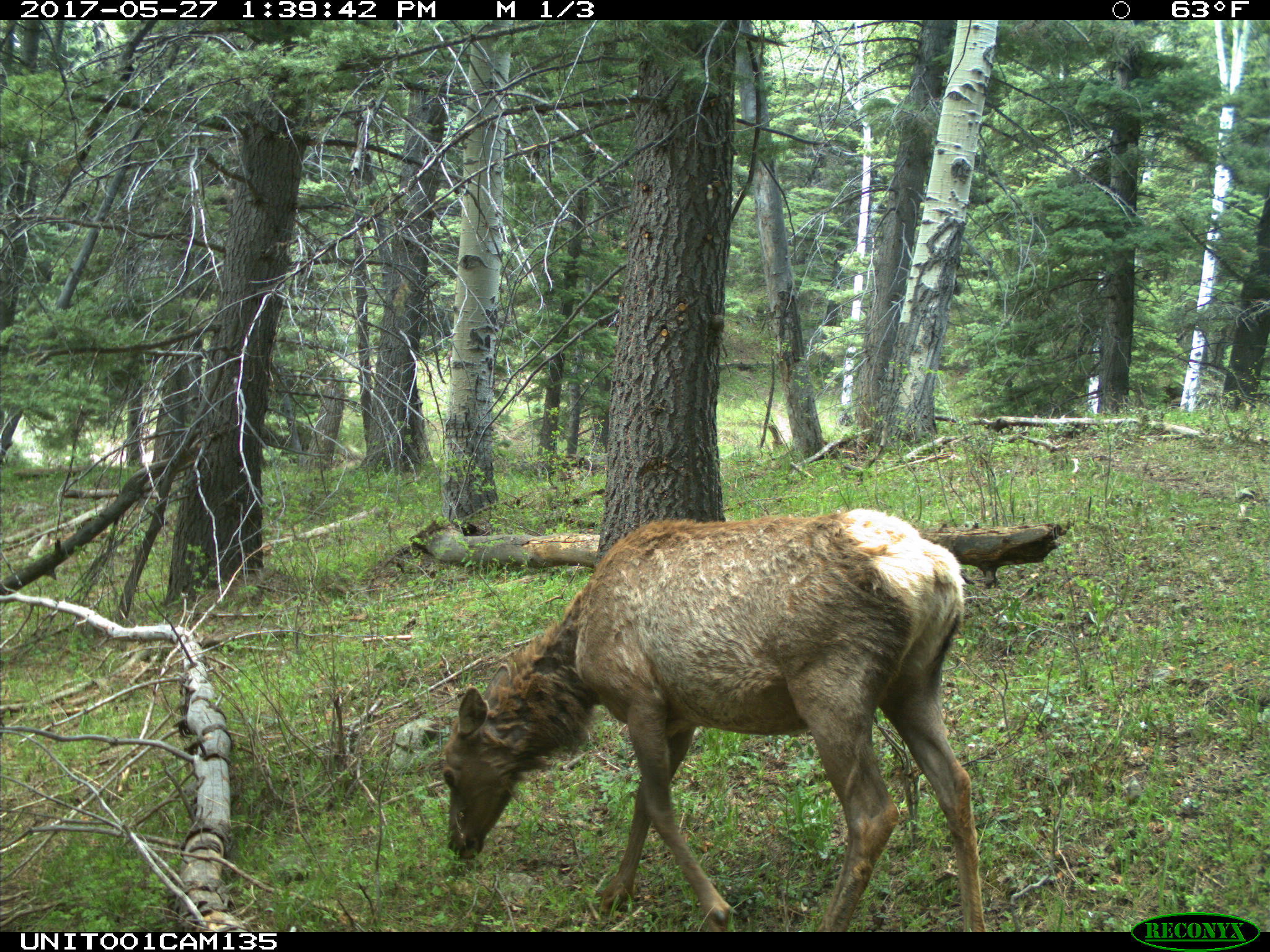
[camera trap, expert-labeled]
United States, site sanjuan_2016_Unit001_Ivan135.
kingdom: Animalia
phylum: Chordata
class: Mammalia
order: Artiodactyla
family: Cervidae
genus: Cervus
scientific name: Cervus elaphus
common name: red deer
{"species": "Cervus elaphus (red deer)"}